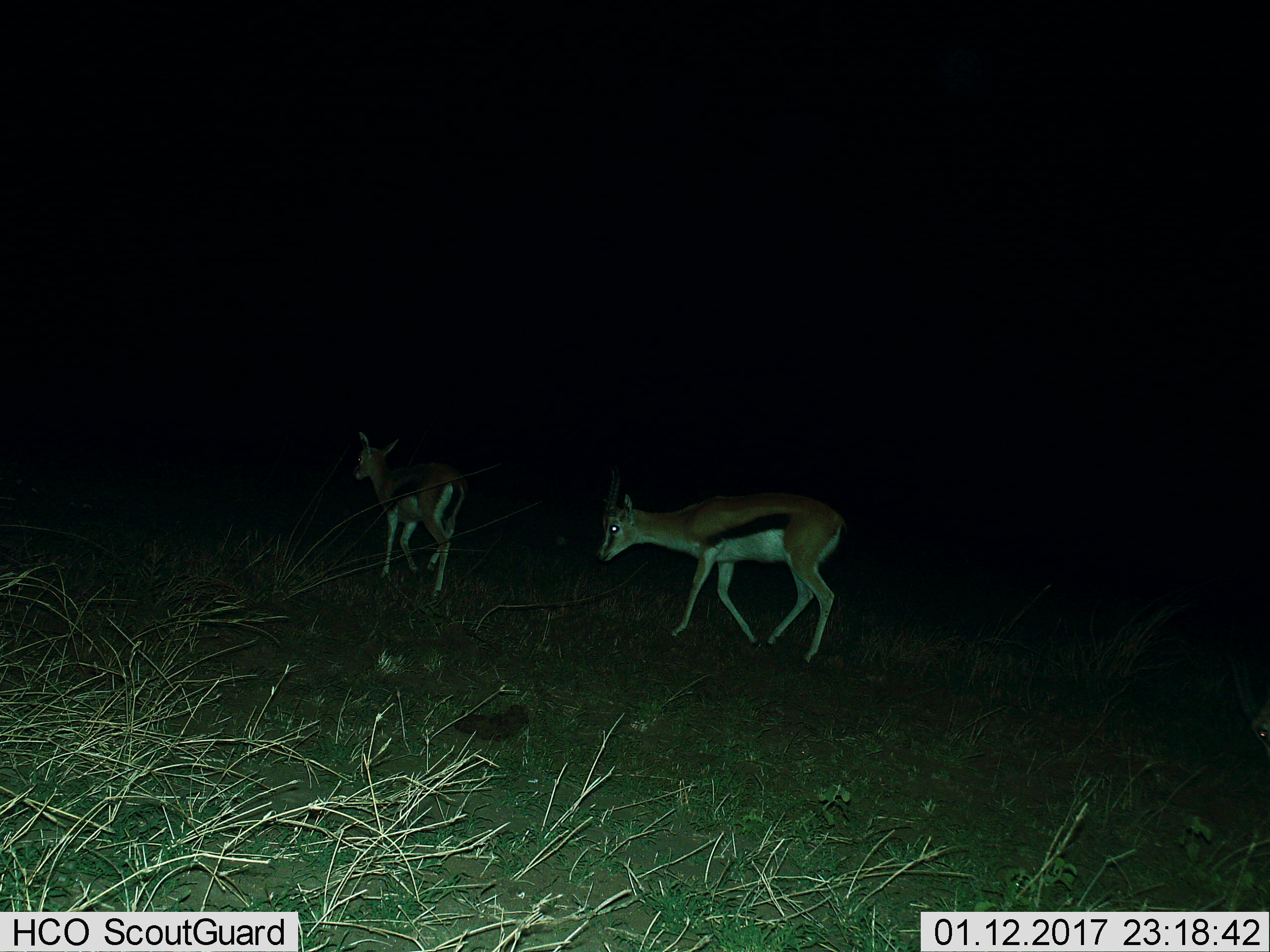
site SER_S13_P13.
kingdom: Animalia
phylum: Chordata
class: Mammalia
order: Artiodactyla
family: Bovidae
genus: Eudorcas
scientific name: Eudorcas thomsonii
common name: thomson's gazelle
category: gazellethomsons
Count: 2.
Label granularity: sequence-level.